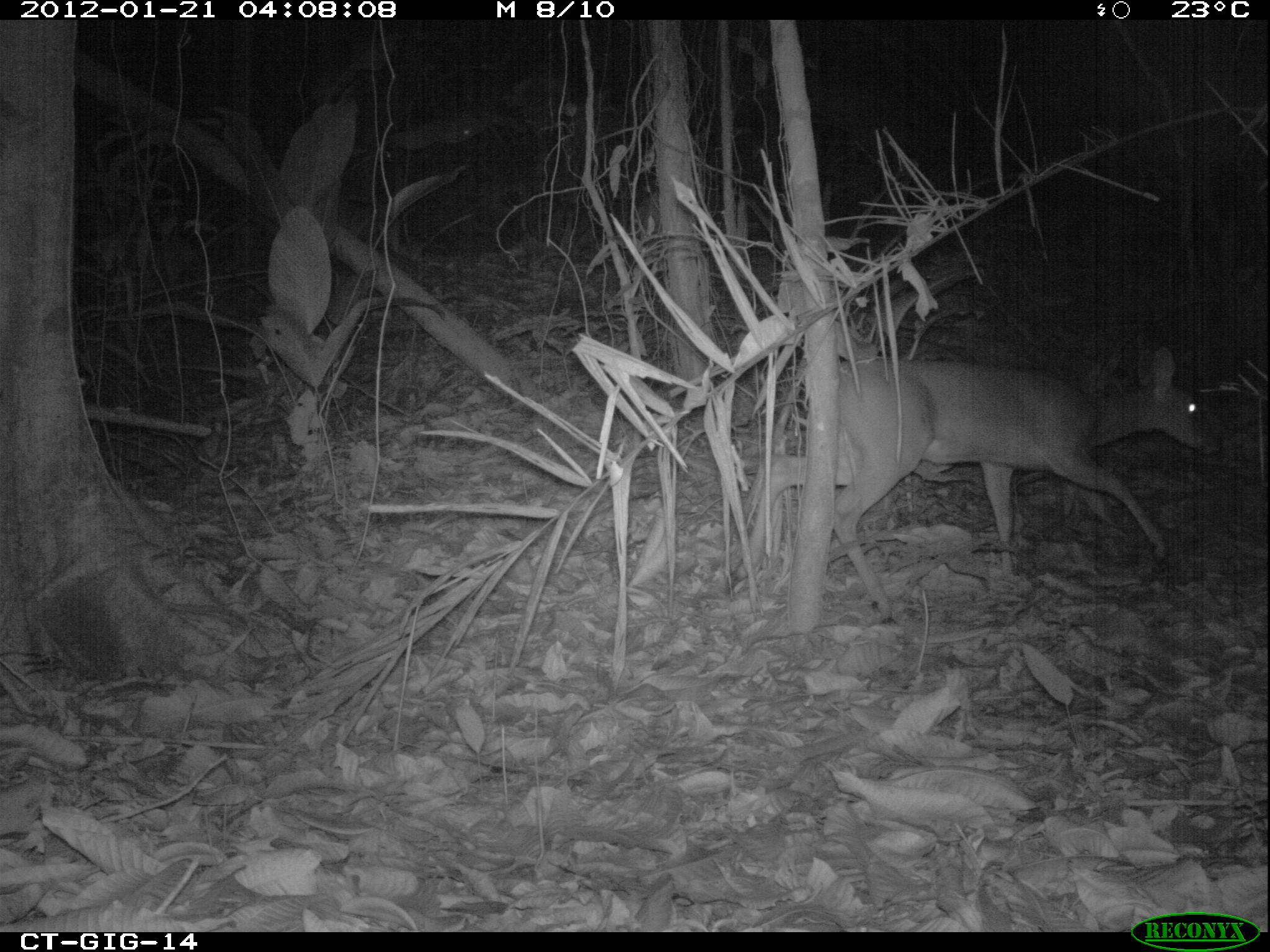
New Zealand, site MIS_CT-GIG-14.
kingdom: Animalia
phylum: Chordata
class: Mammalia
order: Artiodactyla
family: Cervidae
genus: Odocoileus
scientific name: Odocoileus virginianus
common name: white-tailed deer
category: white tailed deer